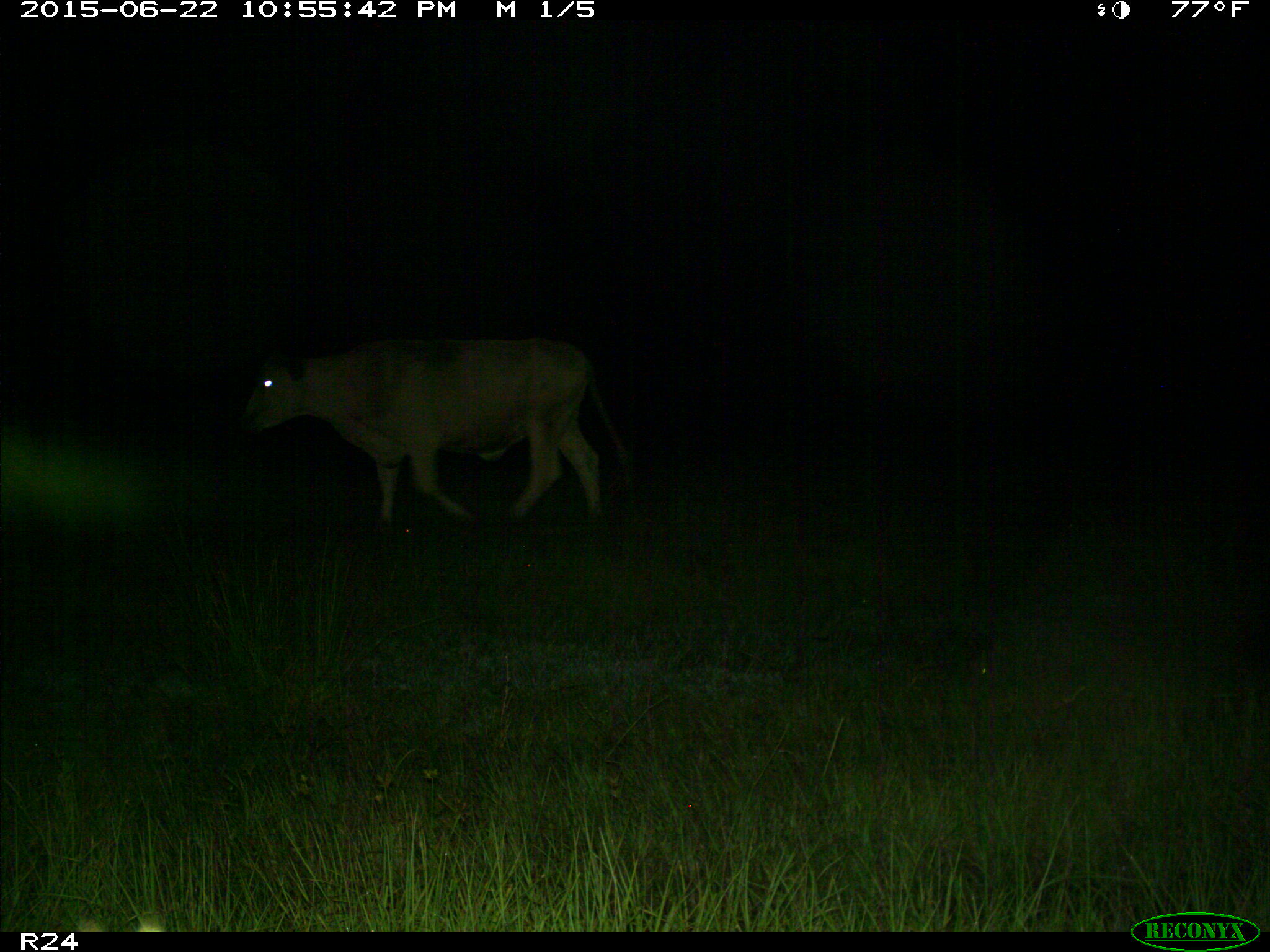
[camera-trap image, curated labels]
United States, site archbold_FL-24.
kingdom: Animalia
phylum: Chordata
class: Mammalia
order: Artiodactyla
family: Bovidae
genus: Bos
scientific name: Bos taurus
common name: domestic cow